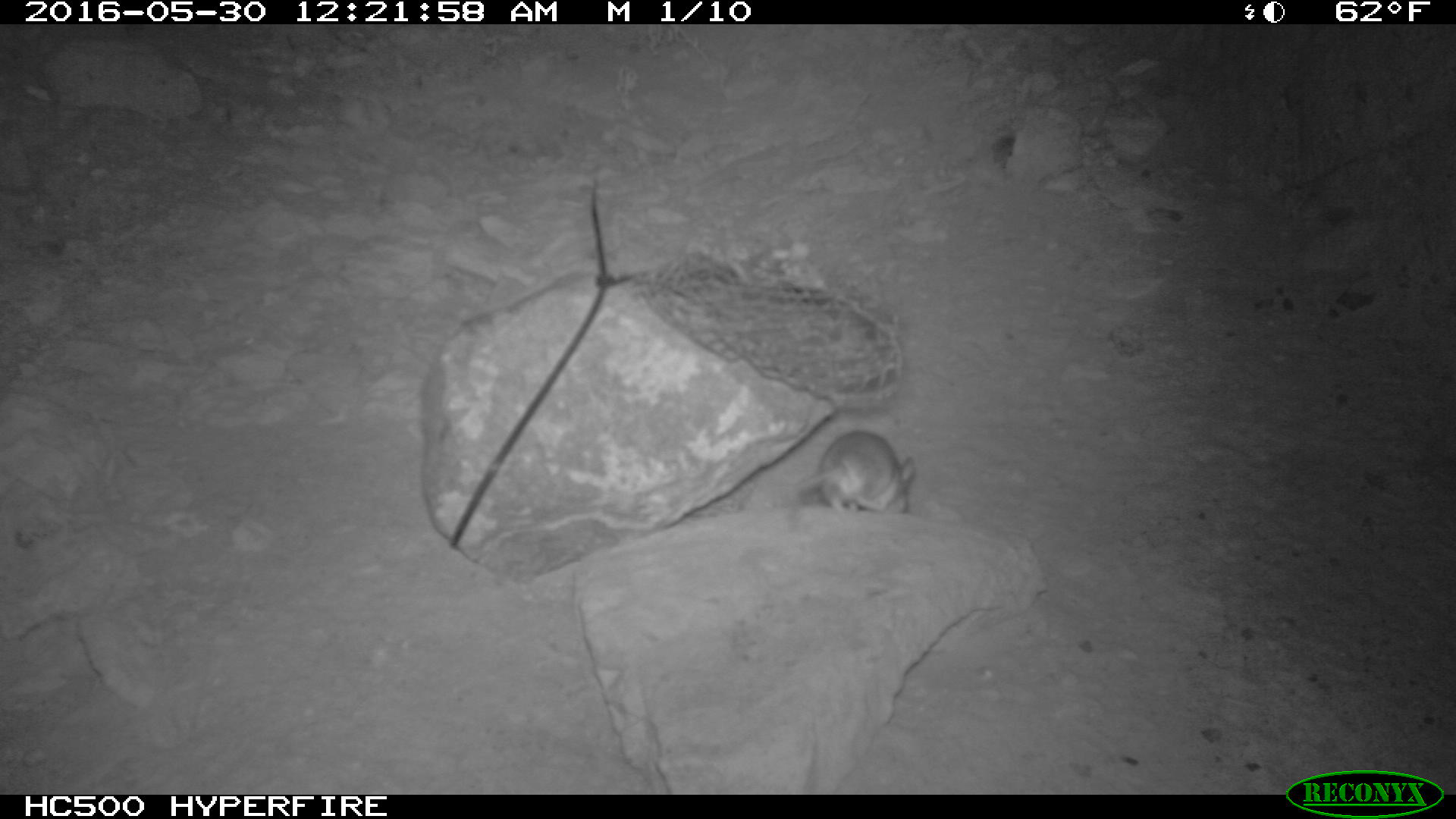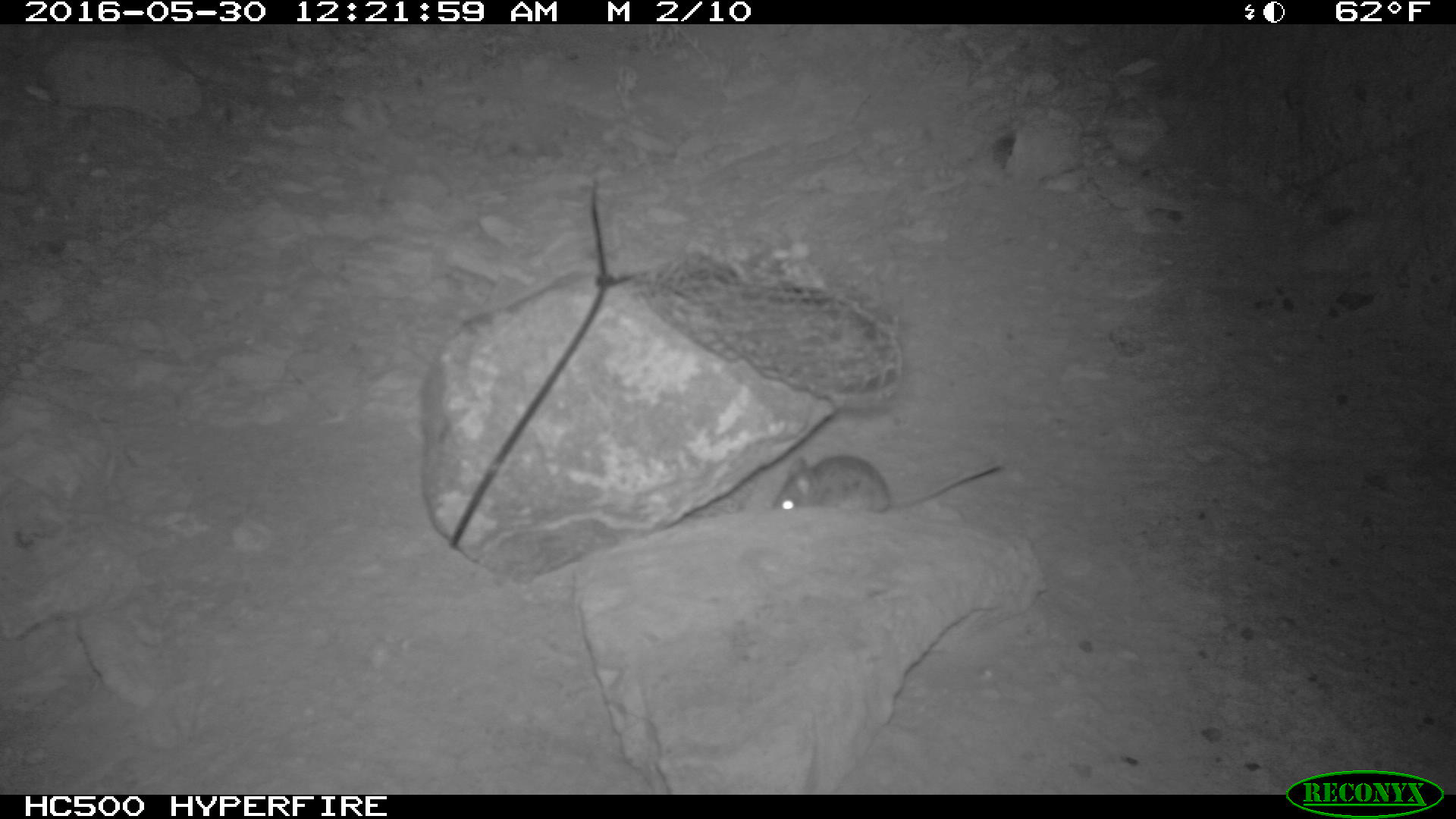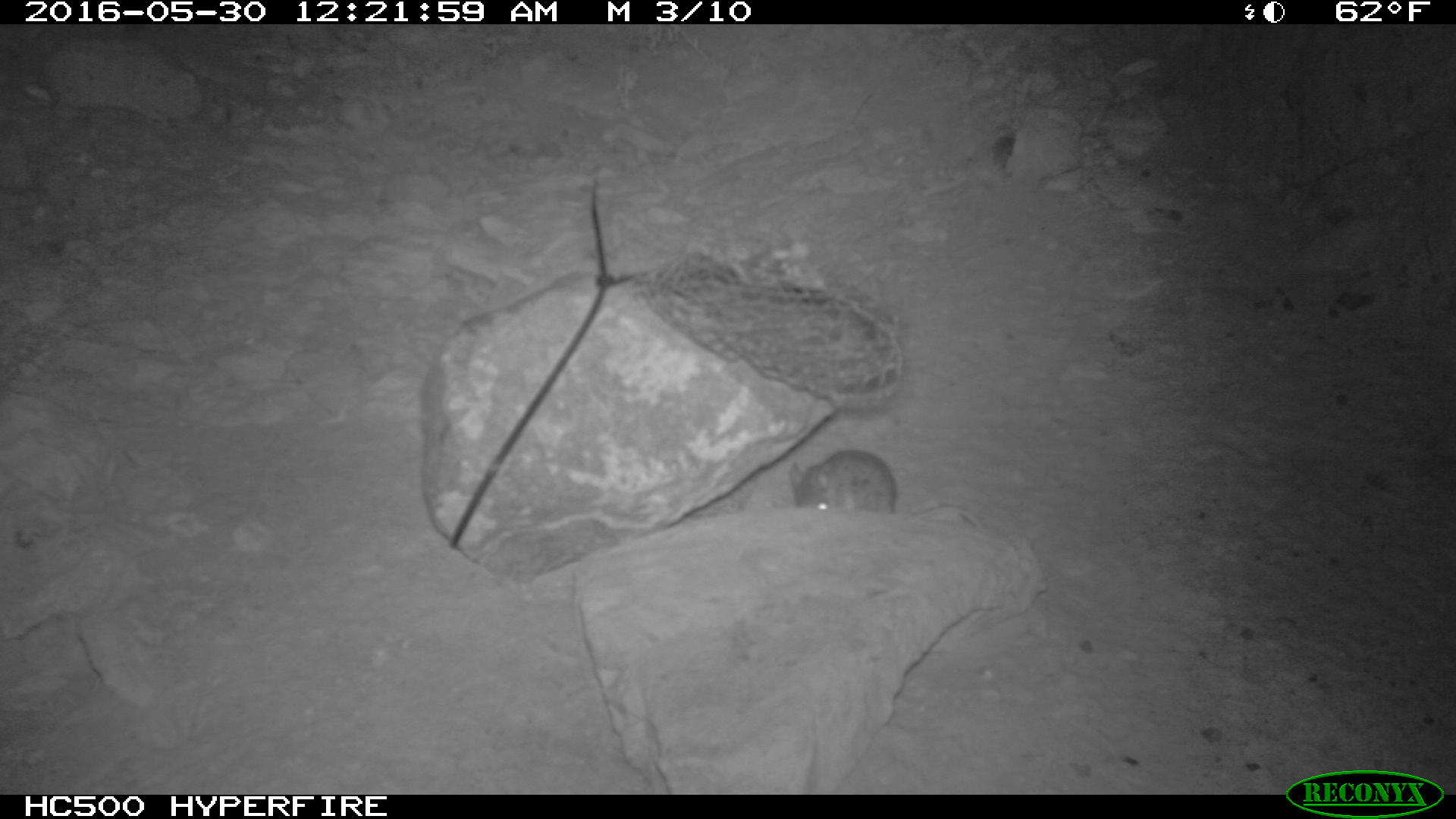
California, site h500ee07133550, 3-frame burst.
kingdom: Animalia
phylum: Chordata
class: Mammalia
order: Rodentia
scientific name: Rodentia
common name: rodent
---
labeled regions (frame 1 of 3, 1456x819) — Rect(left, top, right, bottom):
rodent: Rect(786, 428, 915, 543)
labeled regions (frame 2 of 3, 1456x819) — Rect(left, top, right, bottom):
rodent: Rect(772, 455, 1001, 513)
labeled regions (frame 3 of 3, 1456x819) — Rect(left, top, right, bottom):
rodent: Rect(787, 448, 992, 535)